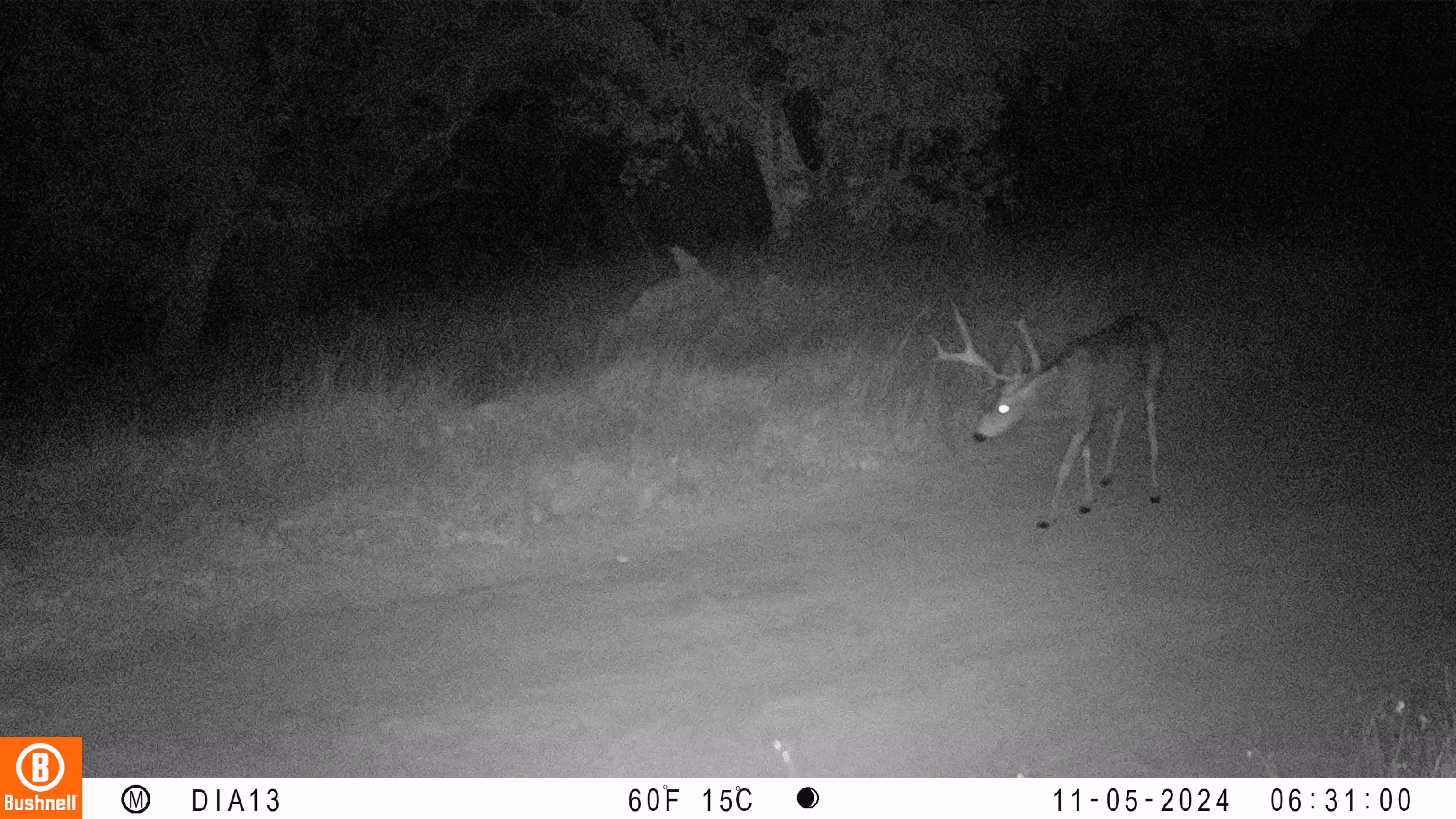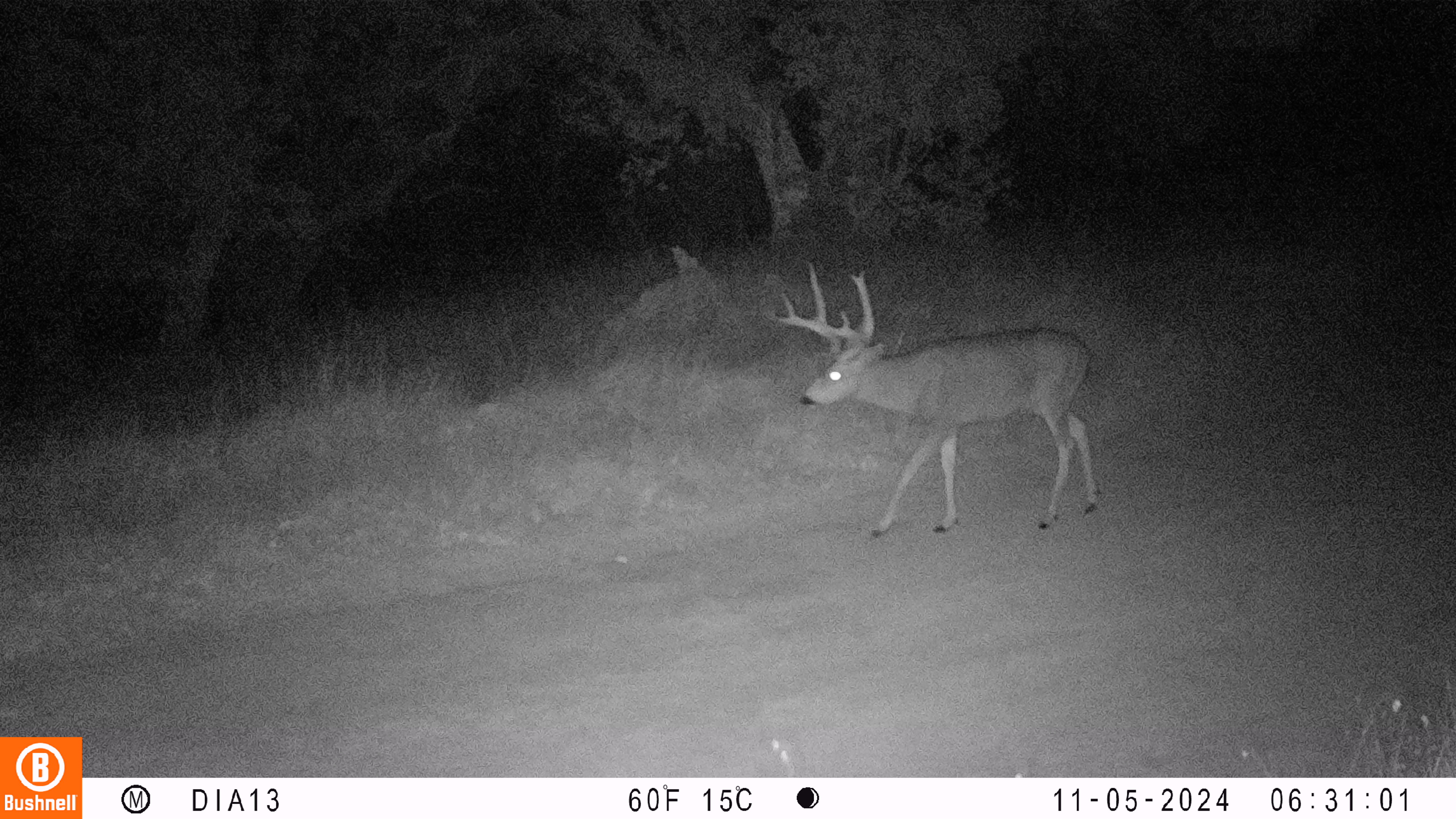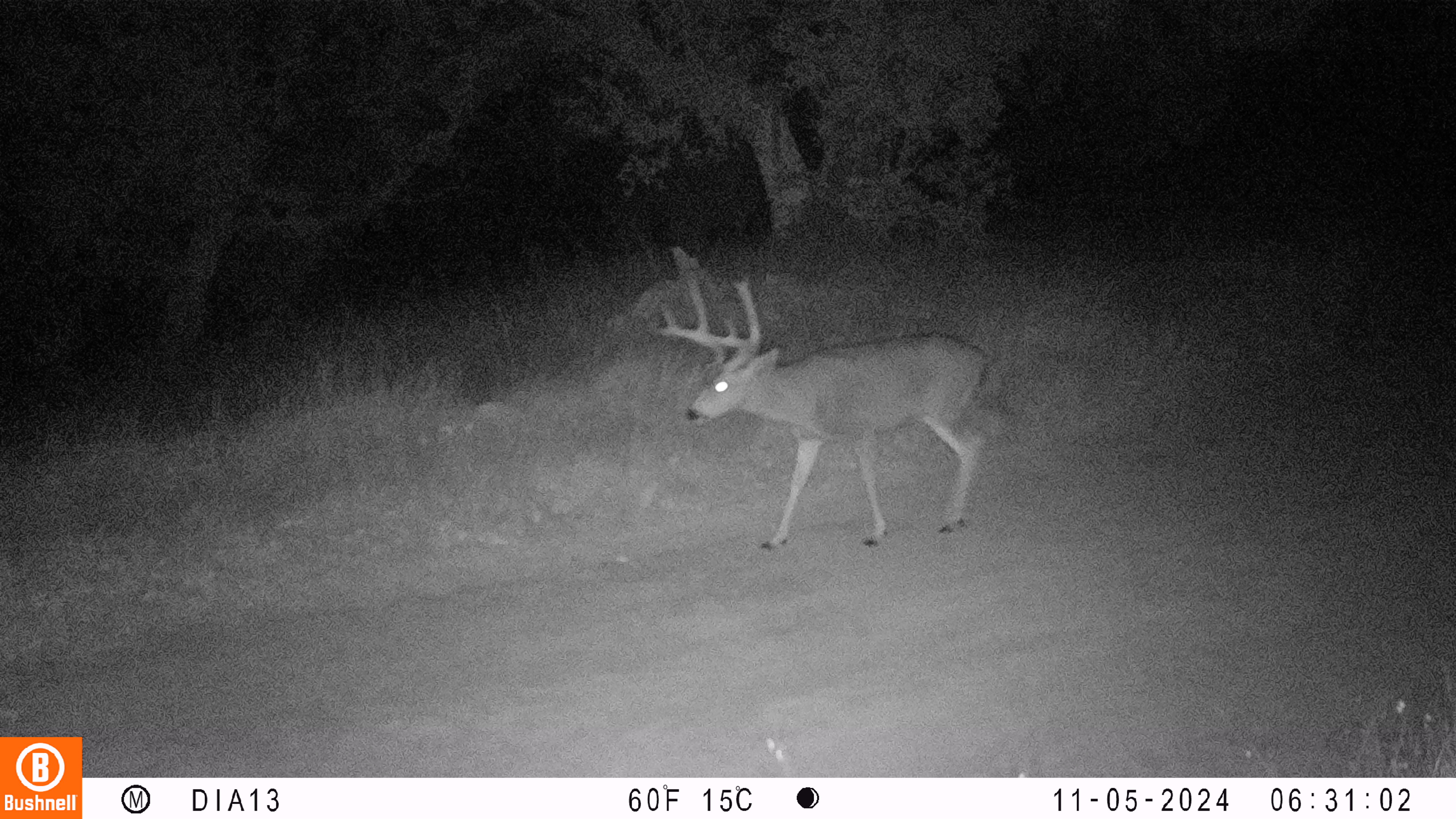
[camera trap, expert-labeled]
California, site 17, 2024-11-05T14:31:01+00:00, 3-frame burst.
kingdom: Animalia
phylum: Chordata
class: Mammalia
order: Artiodactyla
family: Cervidae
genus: Odocoileus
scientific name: Odocoileus hemionus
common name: mule deer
Mule deer (Odocoileus hemionus).